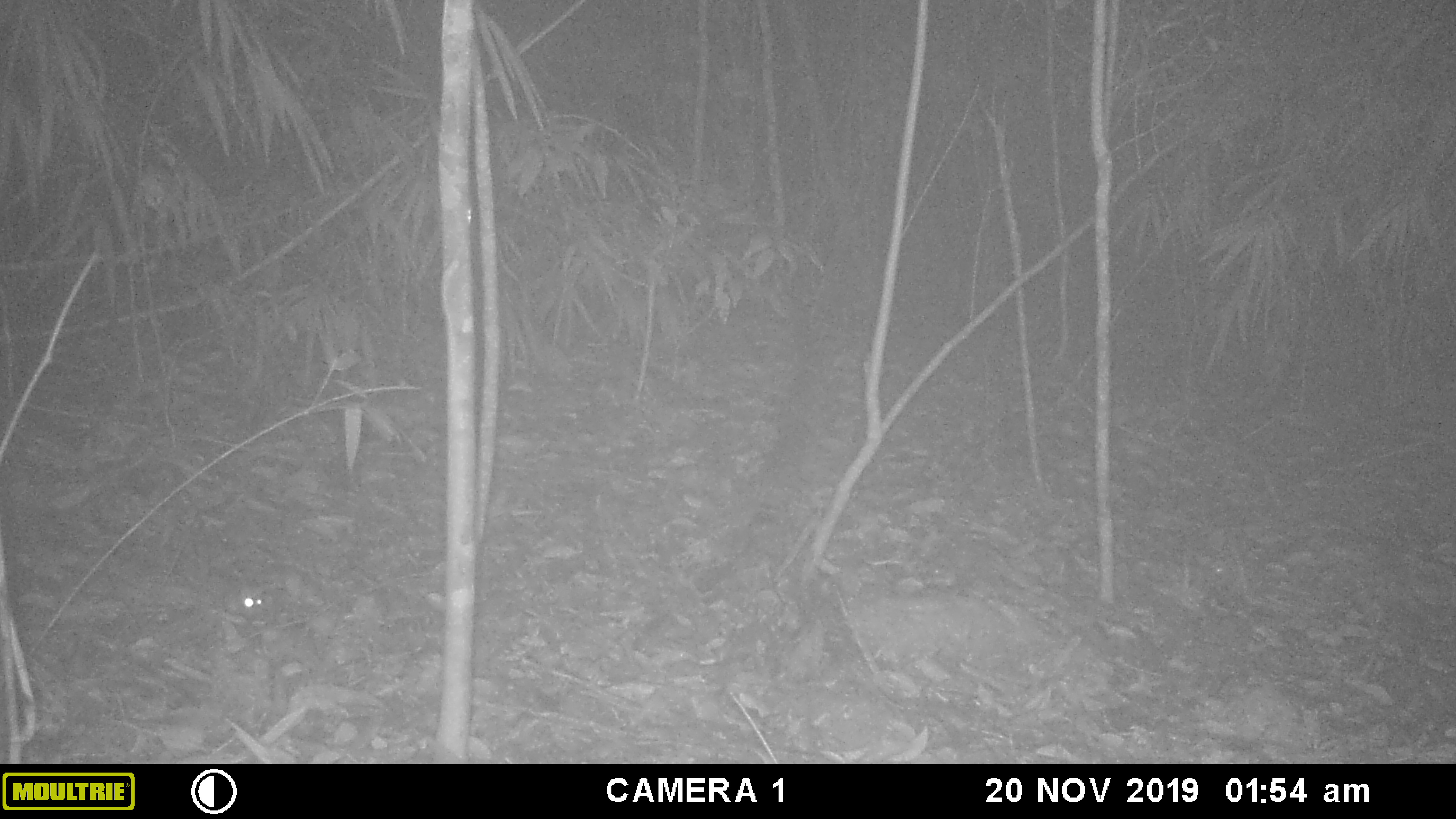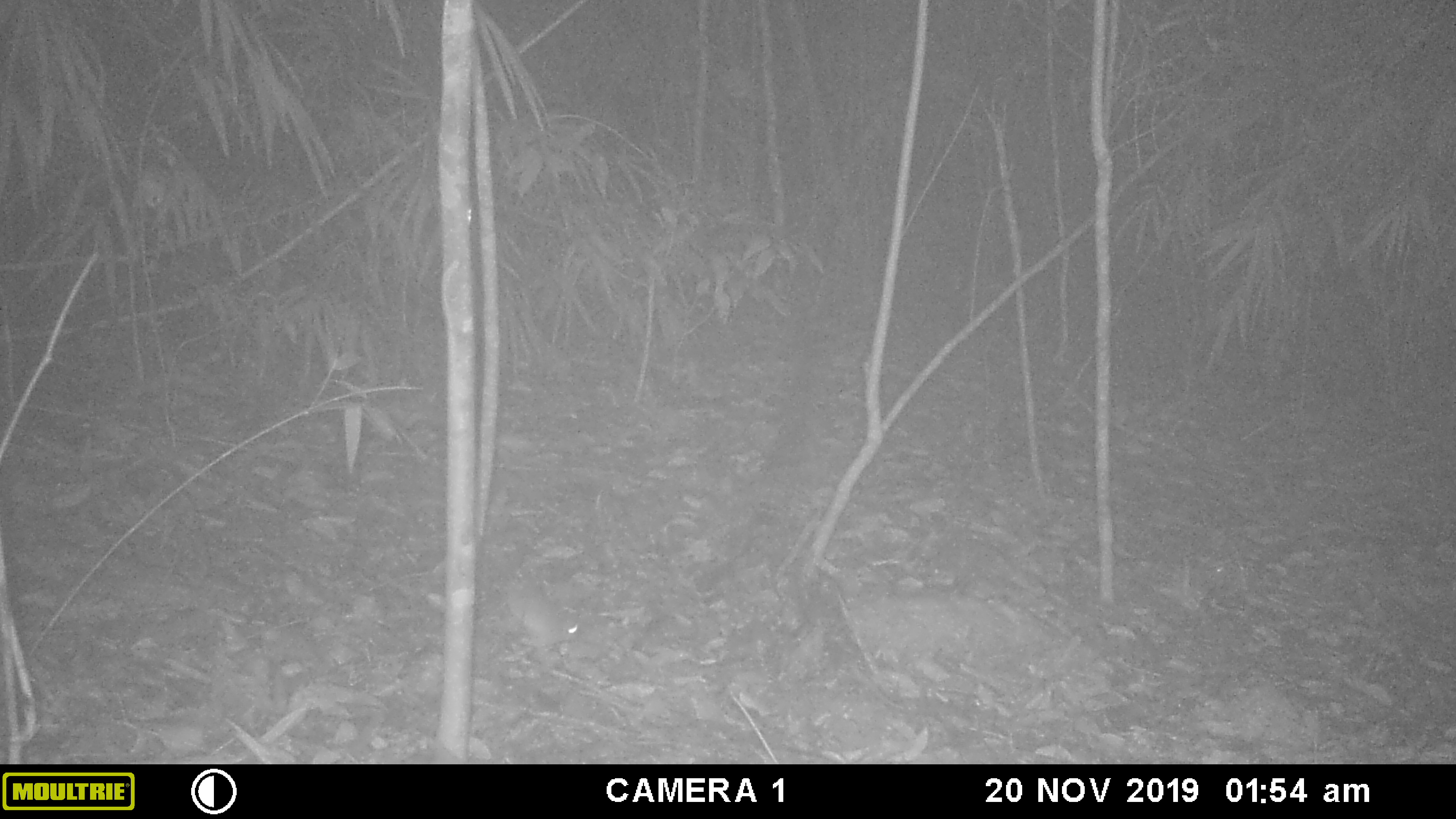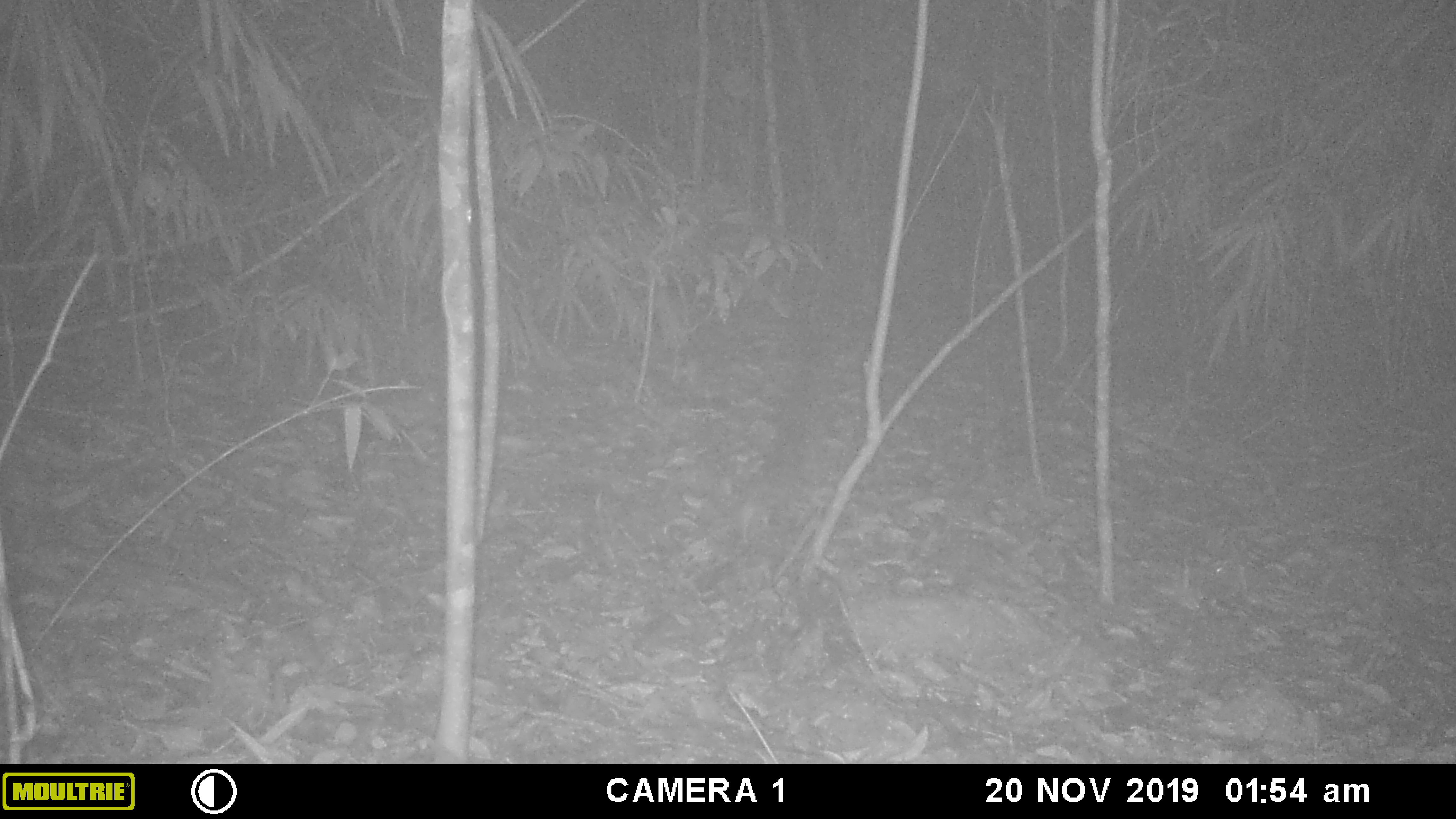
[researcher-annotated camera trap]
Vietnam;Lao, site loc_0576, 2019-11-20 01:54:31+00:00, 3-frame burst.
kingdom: Animalia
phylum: Chordata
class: Mammalia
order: Rodentia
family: Muridae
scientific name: Muridae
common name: old-world mice and rats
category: unidentified murid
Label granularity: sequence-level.